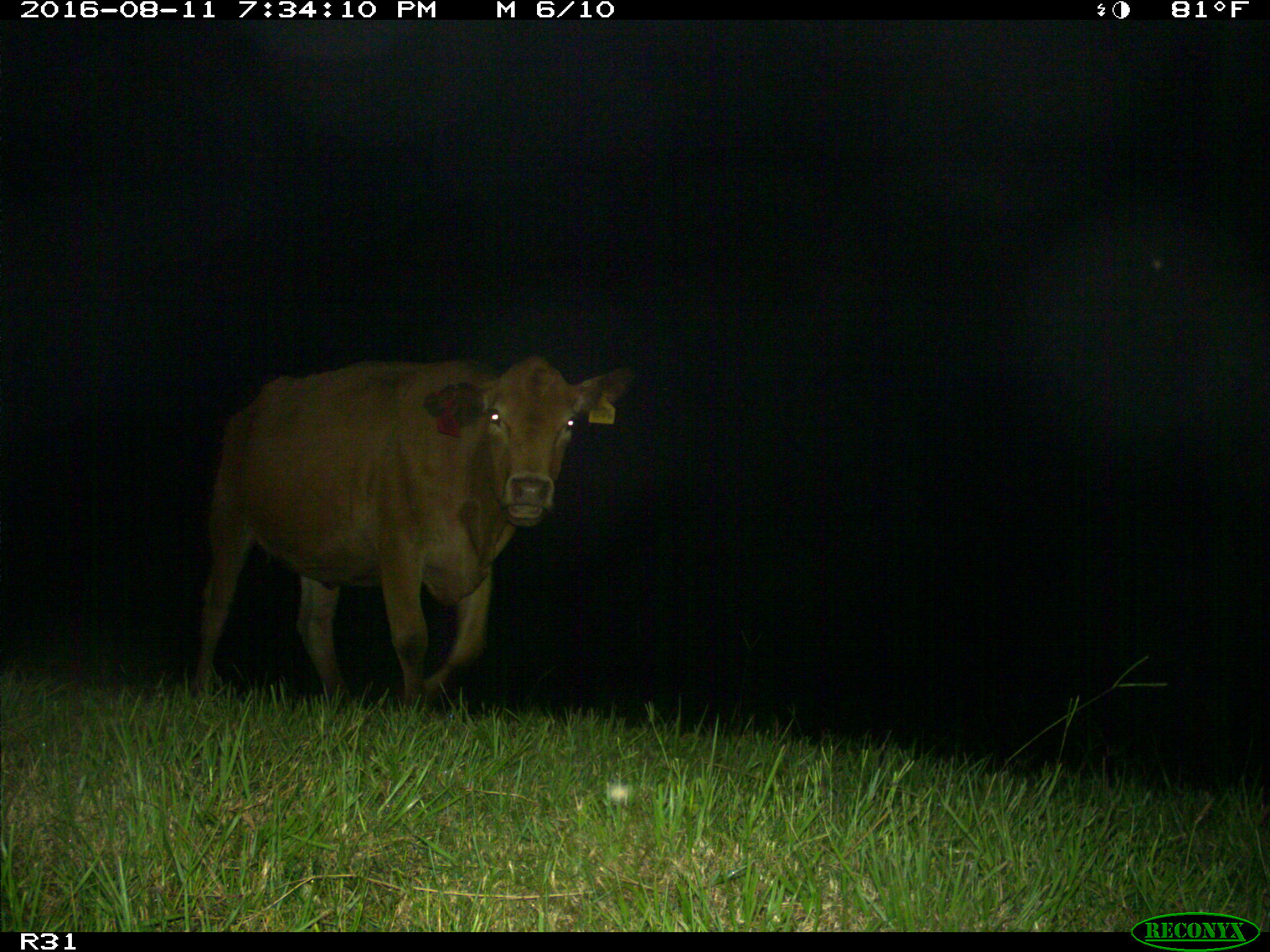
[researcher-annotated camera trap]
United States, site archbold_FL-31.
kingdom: Animalia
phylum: Chordata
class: Mammalia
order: Artiodactyla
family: Bovidae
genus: Bos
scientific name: Bos taurus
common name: domestic cow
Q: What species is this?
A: Bos taurus (domestic cow).